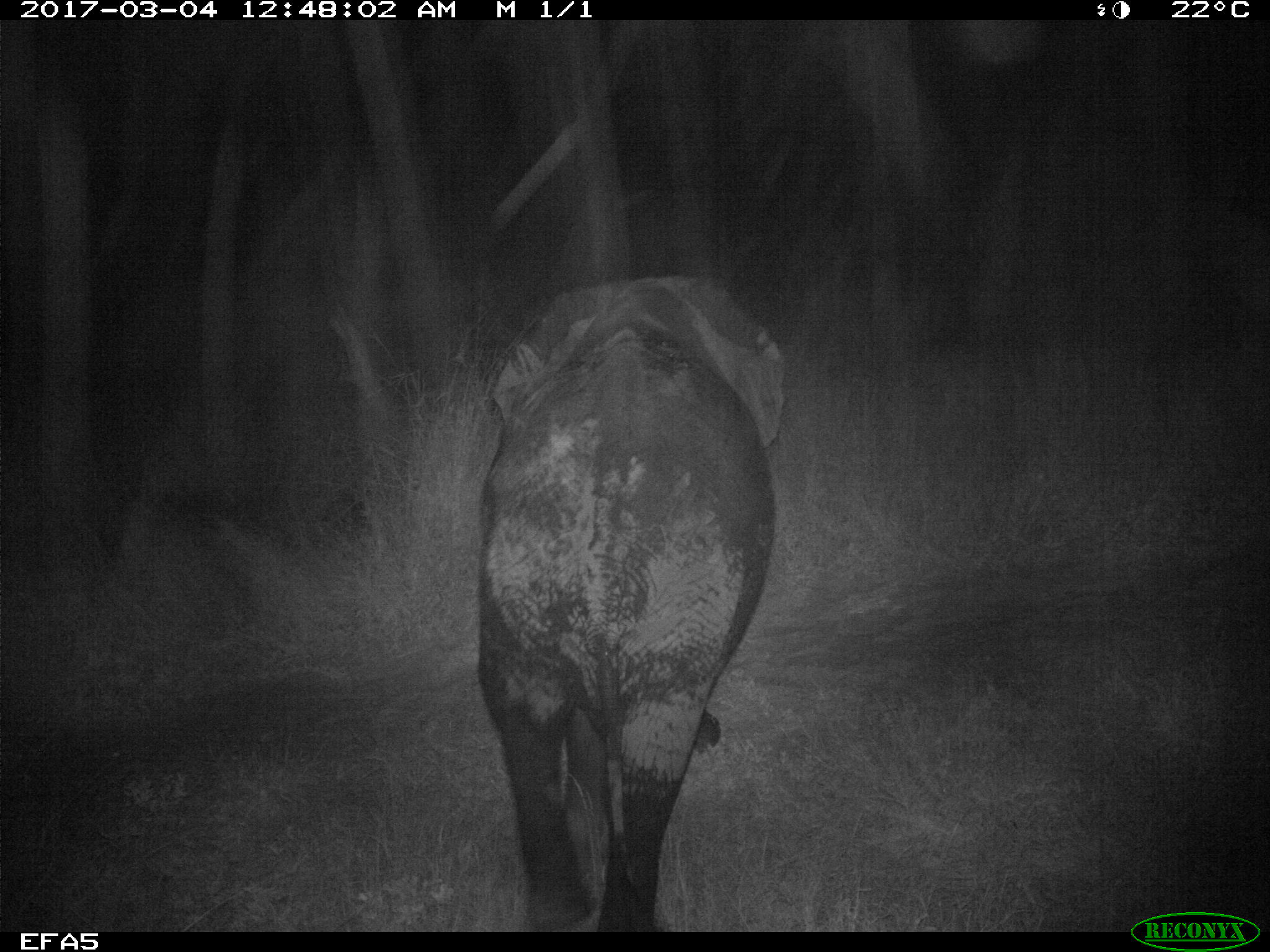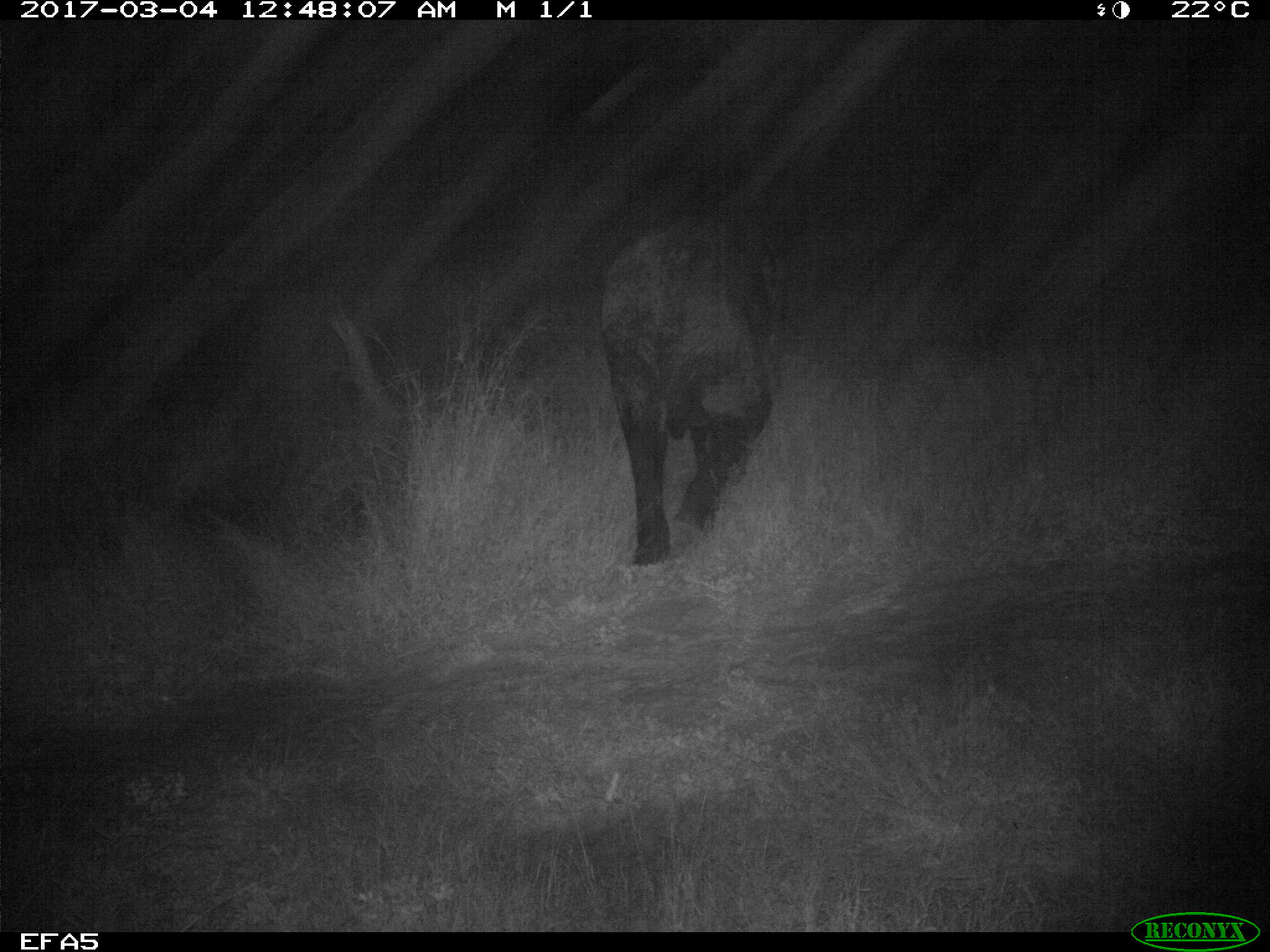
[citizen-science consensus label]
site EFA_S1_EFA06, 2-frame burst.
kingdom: Animalia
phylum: Chordata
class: Mammalia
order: Proboscidea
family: Elephantidae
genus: Loxodonta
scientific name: Loxodonta africana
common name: african bush elephant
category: elephant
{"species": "elephant (african bush elephant) (Loxodonta africana)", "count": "1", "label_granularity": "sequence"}